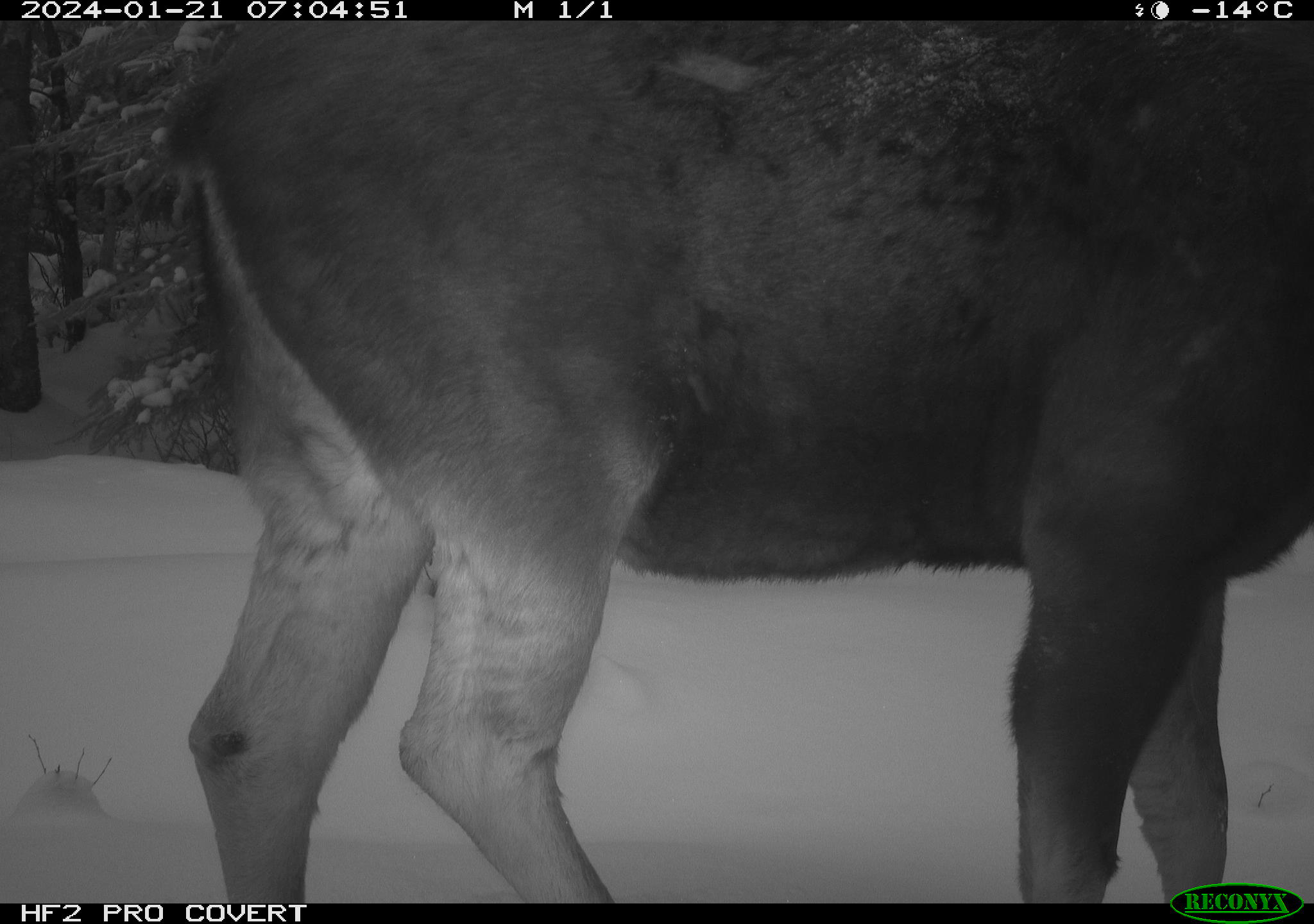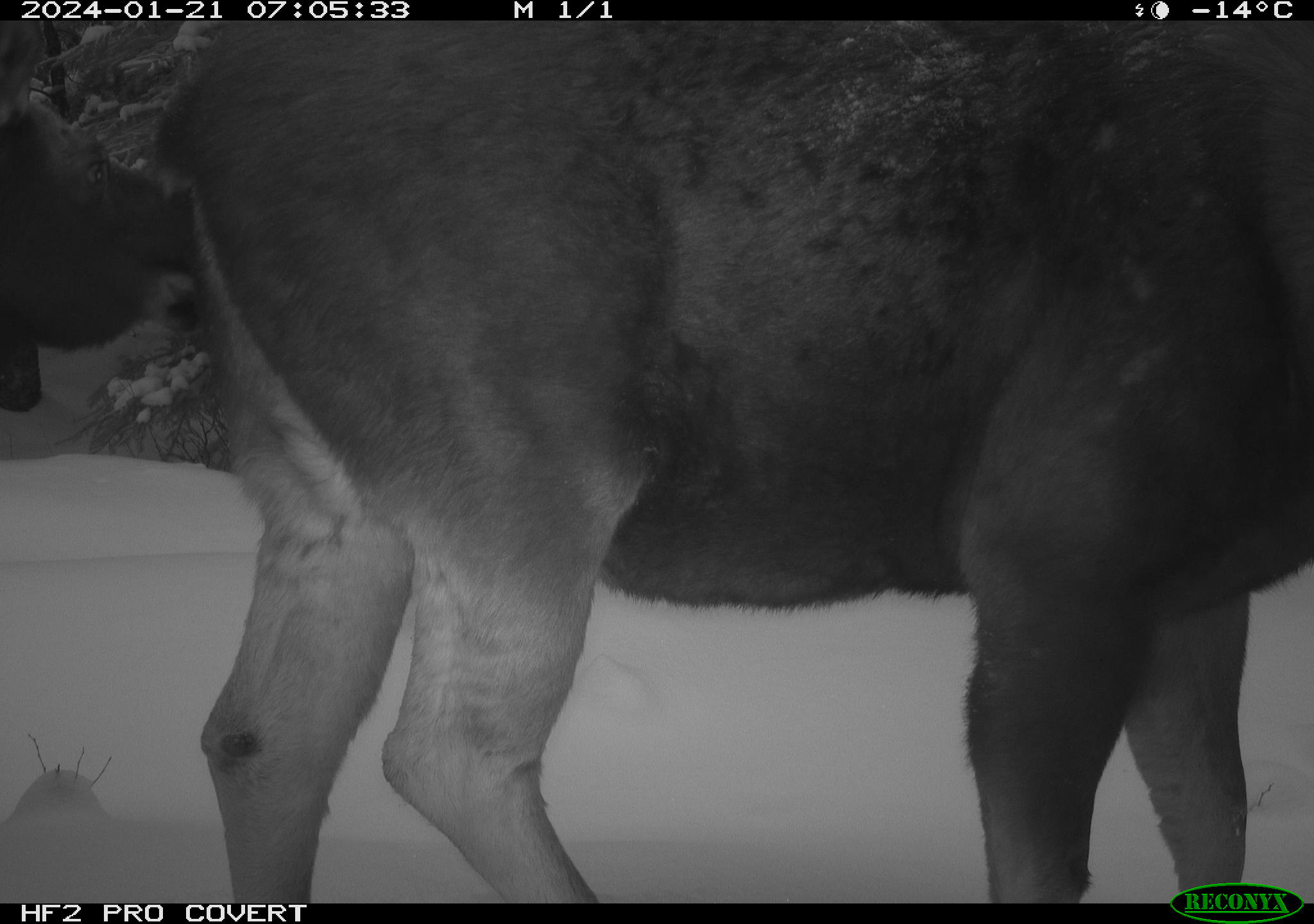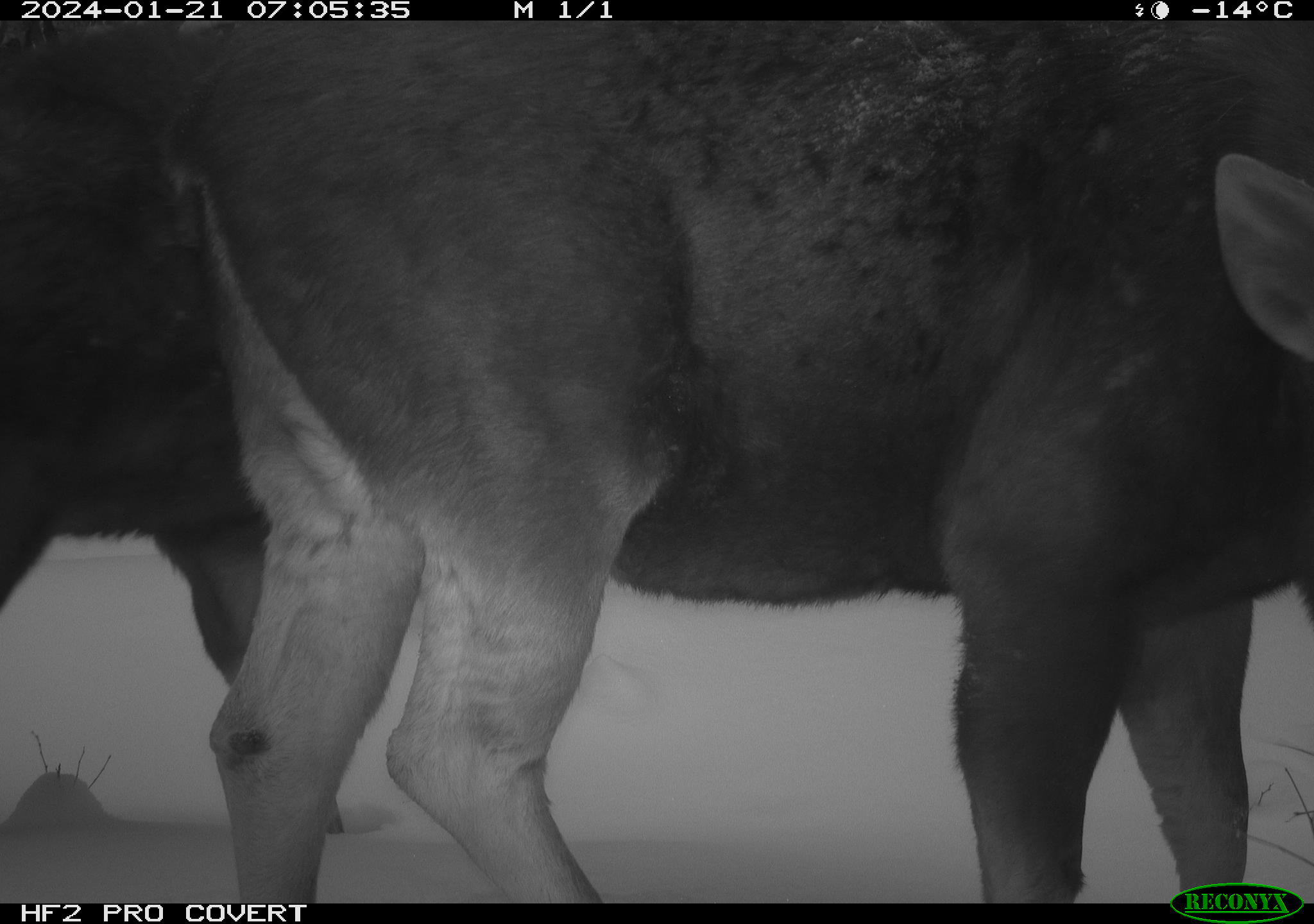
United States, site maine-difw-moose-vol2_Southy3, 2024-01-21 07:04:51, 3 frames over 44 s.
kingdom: Animalia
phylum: Chordata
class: Mammalia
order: Artiodactyla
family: Cervidae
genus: Alces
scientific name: Alces alces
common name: moose